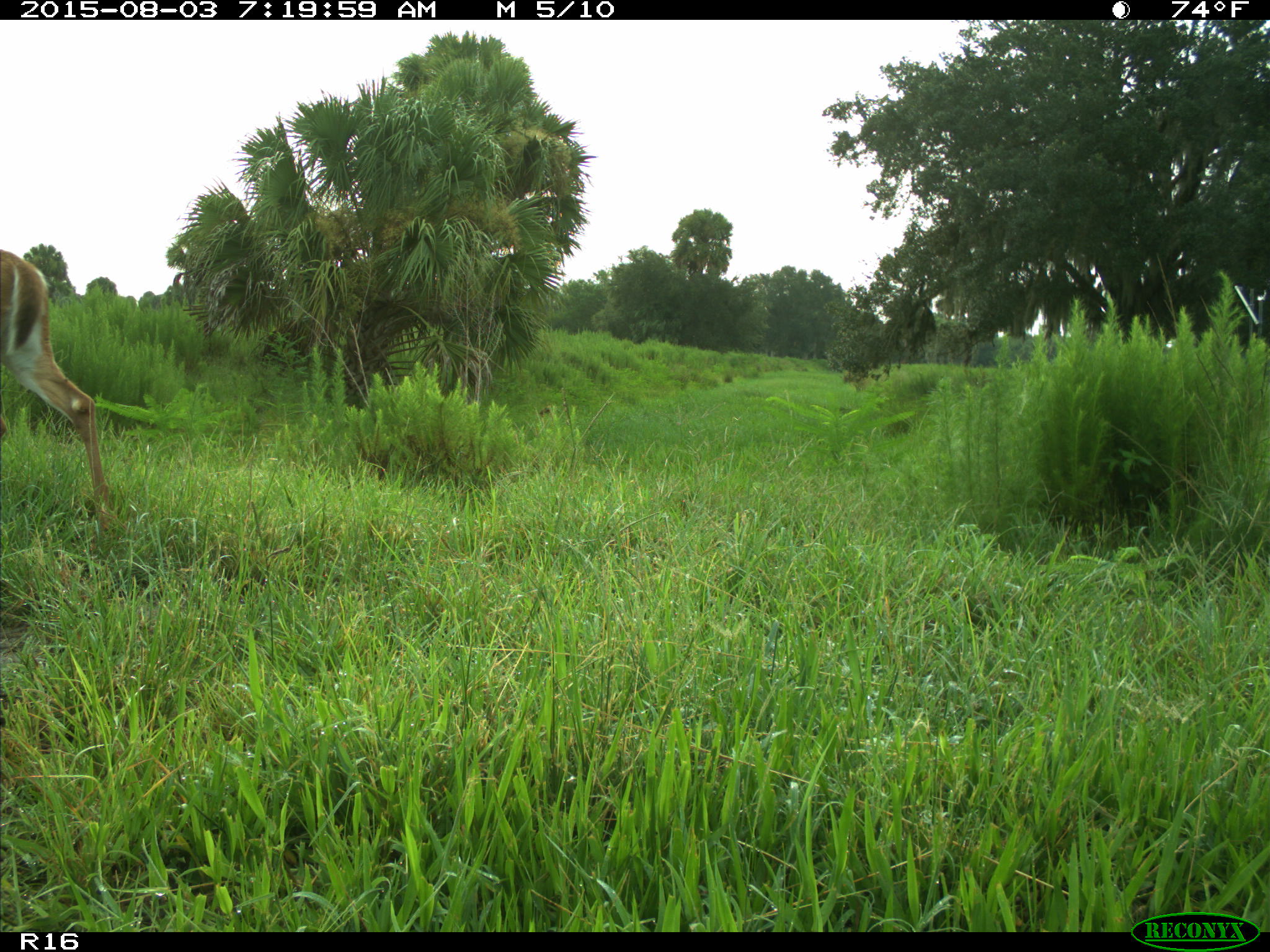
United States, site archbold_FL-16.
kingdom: Animalia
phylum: Chordata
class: Mammalia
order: Artiodactyla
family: Cervidae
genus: Odocoileus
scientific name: Odocoileus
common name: deer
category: unidentified deer